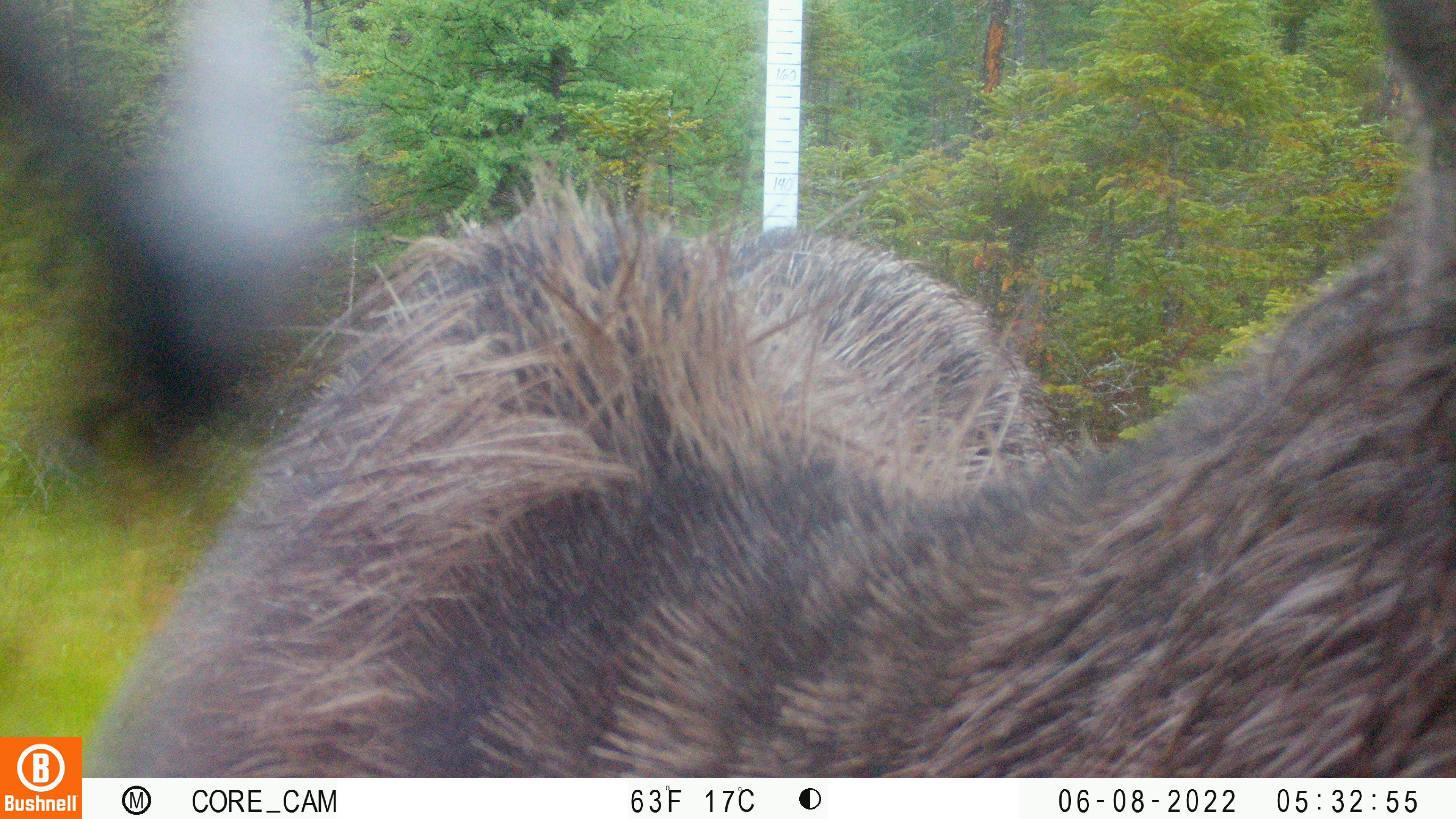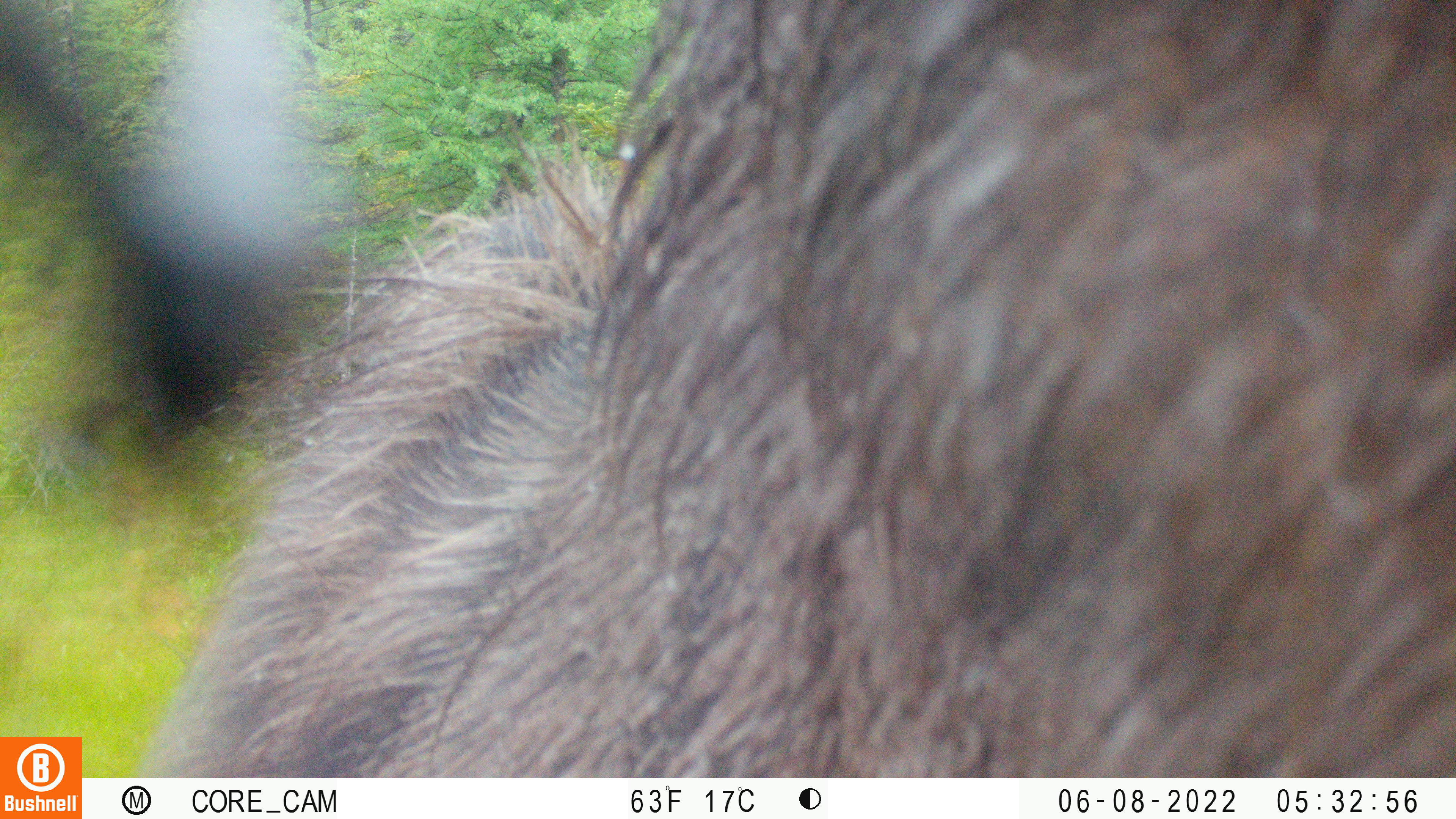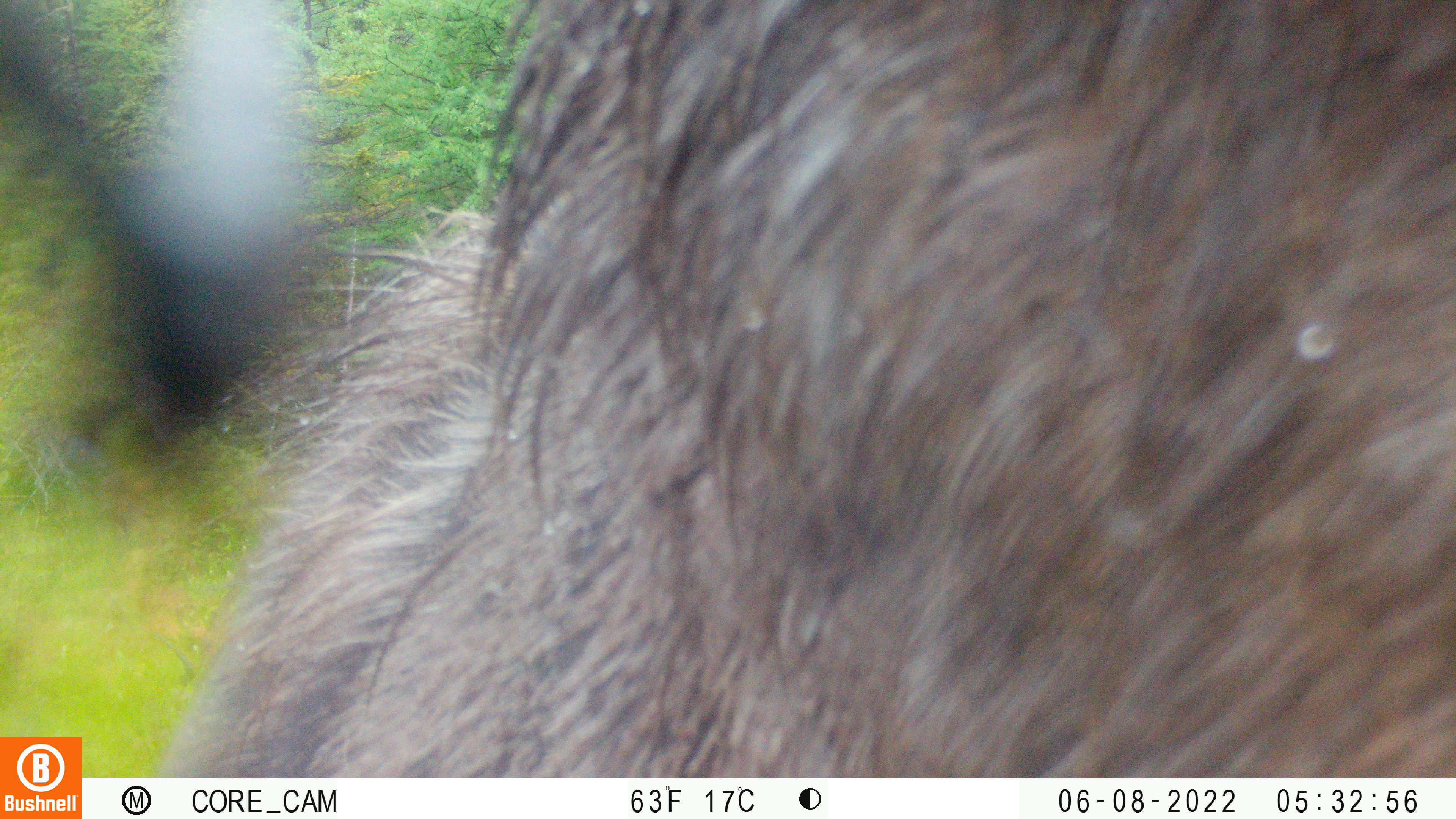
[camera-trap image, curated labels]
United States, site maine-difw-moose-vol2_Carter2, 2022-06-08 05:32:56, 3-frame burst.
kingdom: Animalia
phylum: Chordata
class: Mammalia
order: Artiodactyla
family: Cervidae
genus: Alces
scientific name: Alces alces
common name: moose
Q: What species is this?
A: Moose (Alces alces).